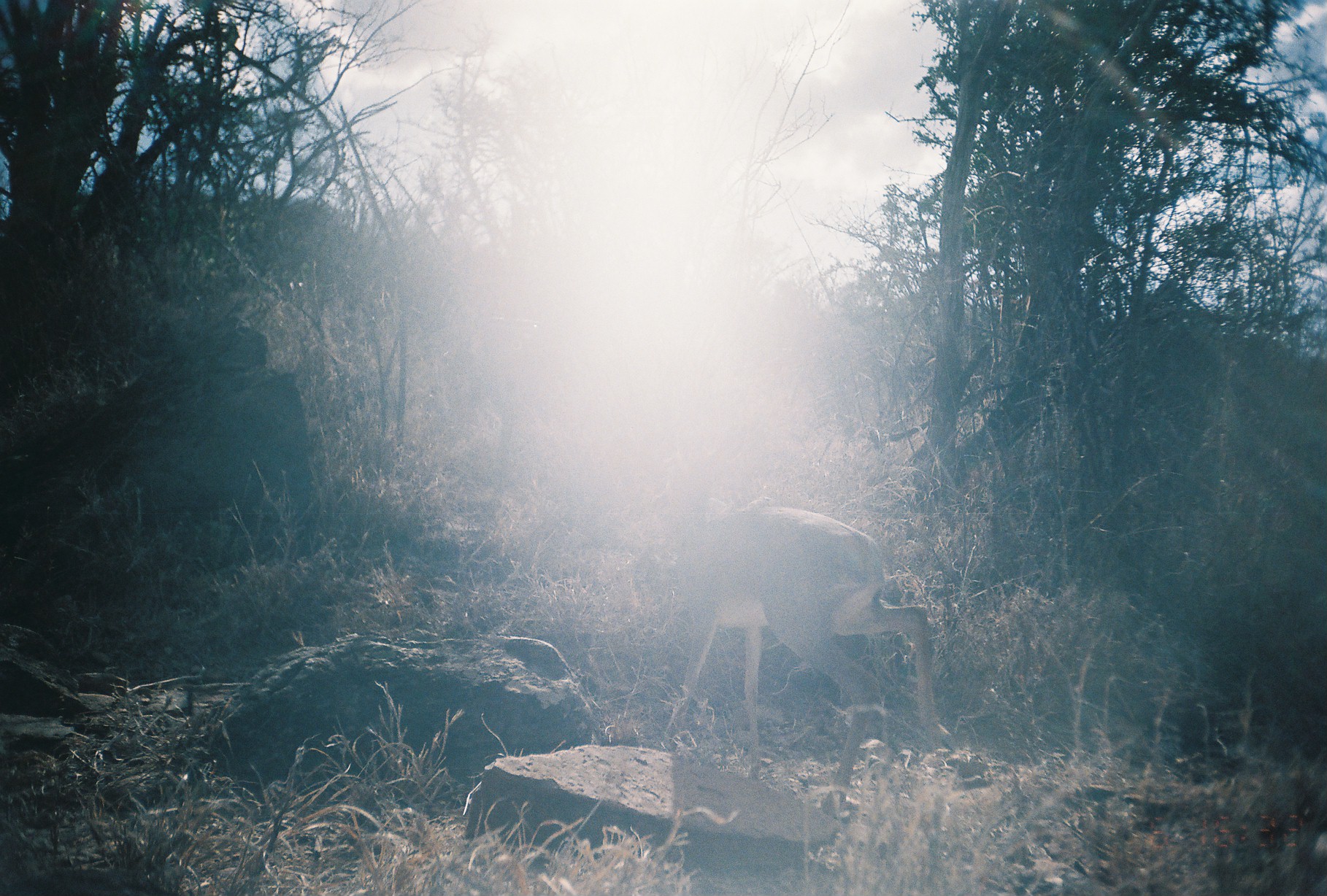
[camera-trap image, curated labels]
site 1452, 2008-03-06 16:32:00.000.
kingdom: Animalia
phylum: Chordata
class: Mammalia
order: Artiodactyla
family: Bovidae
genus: Madoqua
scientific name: Madoqua guentheri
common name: günther's dik-dik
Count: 1.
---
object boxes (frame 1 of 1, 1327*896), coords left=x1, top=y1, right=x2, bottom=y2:
madoqua guentheri: left=658, top=412, right=956, bottom=819